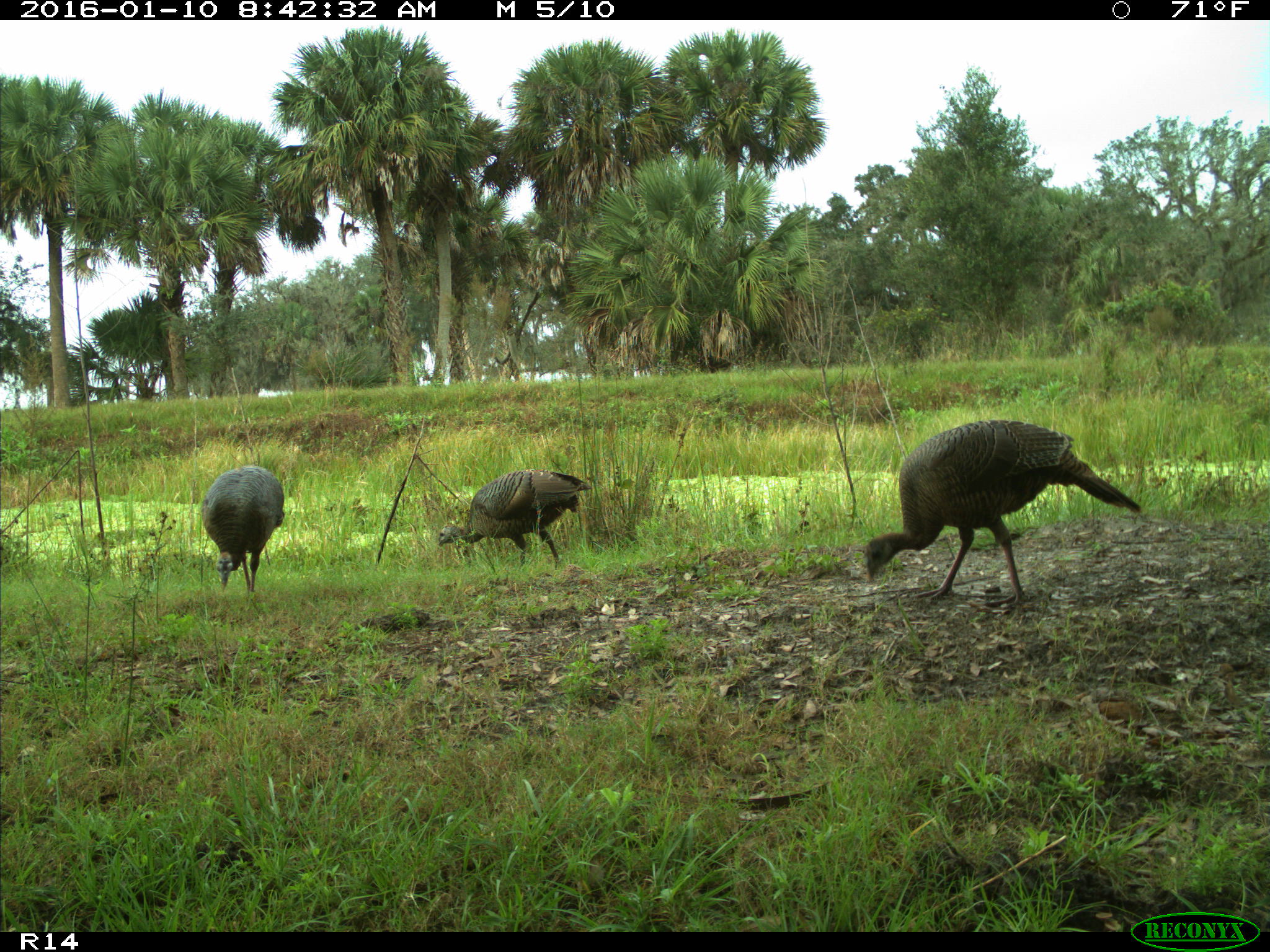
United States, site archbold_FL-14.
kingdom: Animalia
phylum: Chordata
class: Aves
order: Galliformes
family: Phasianidae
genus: Meleagris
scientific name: Meleagris gallopavo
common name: wild turkey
Meleagris gallopavo (wild turkey).